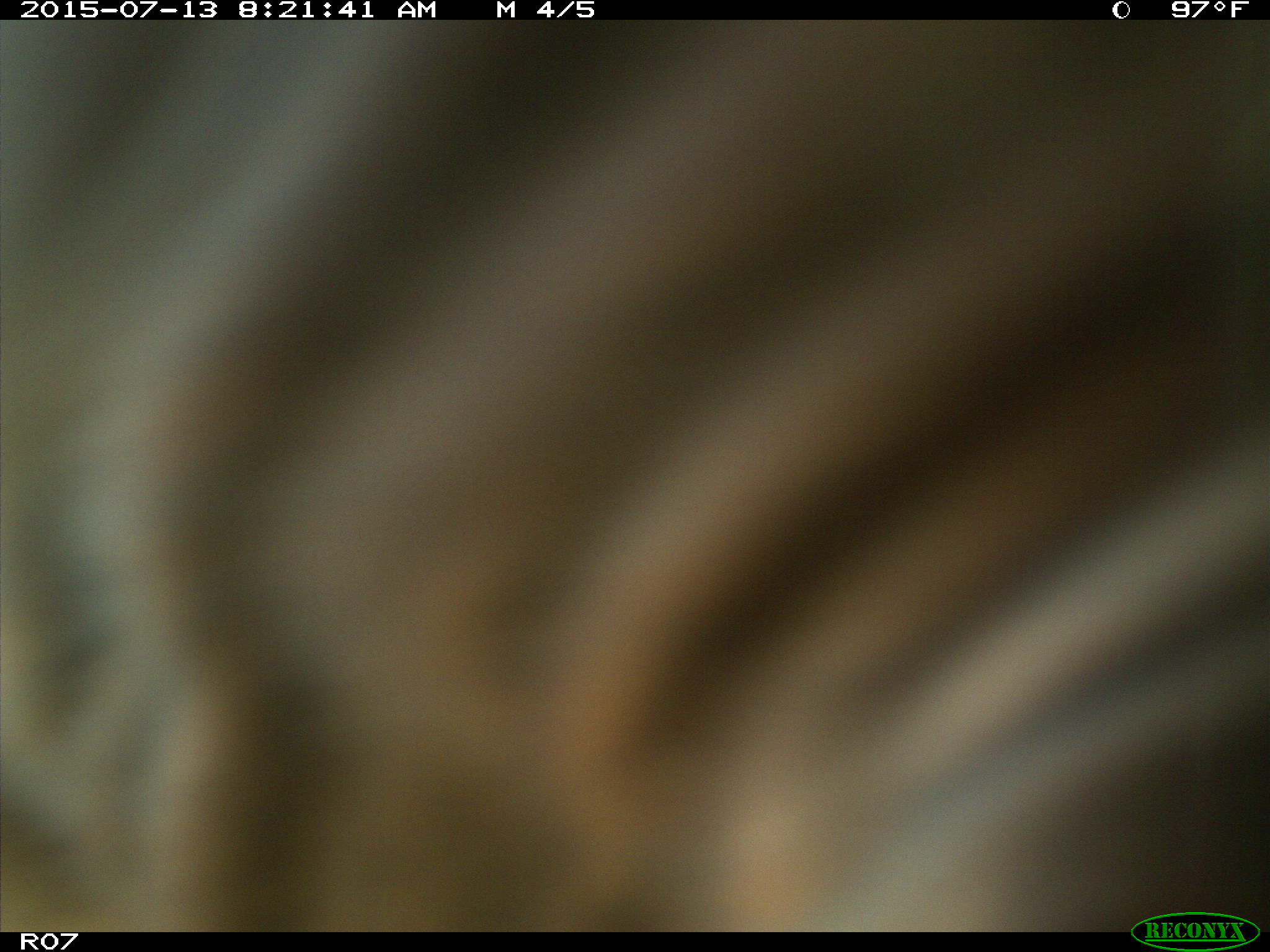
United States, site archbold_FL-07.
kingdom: Animalia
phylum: Chordata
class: Mammalia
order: Artiodactyla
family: Bovidae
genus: Bos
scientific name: Bos taurus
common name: domestic cow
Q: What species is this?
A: Bos taurus (domestic cow).